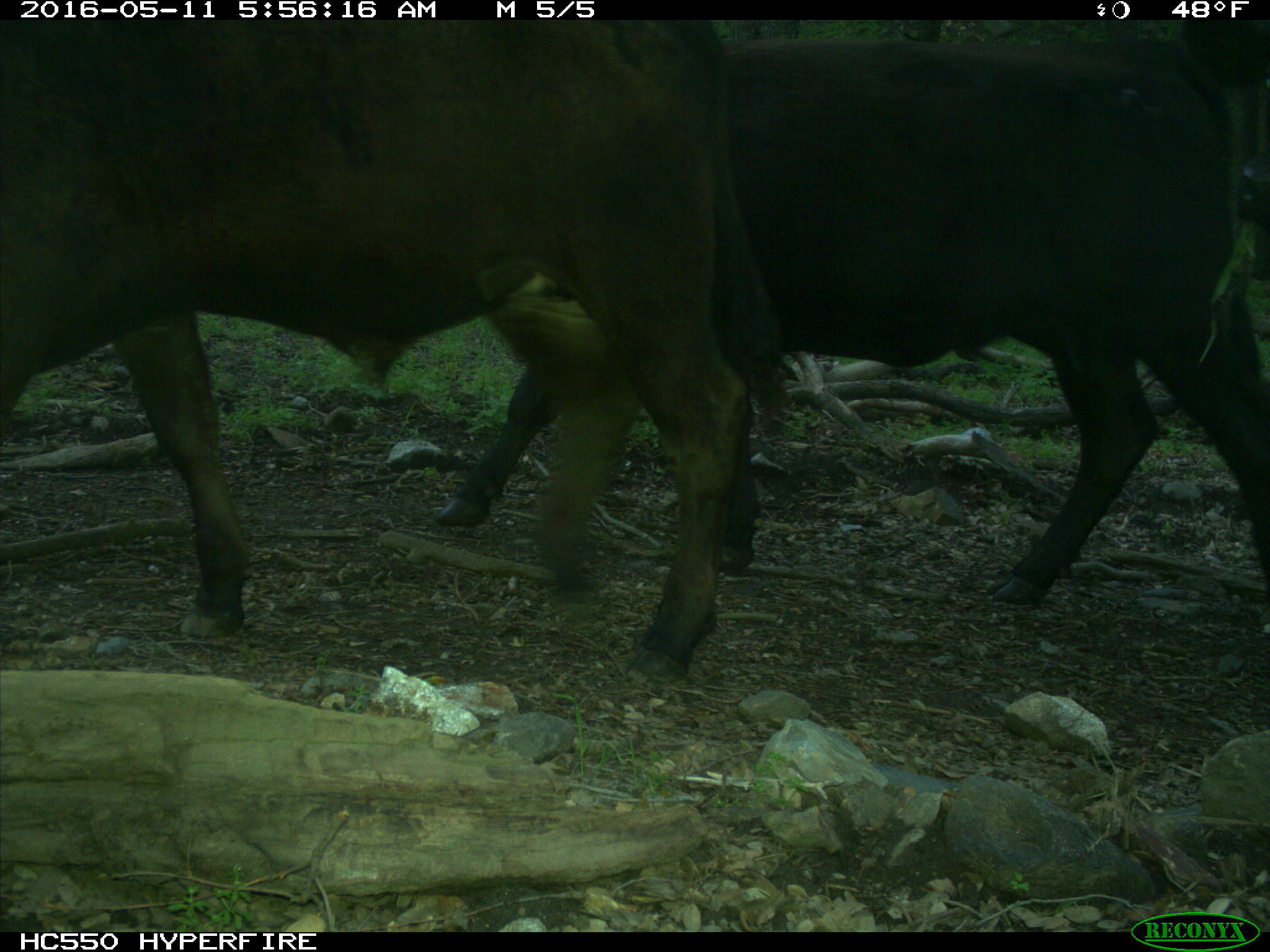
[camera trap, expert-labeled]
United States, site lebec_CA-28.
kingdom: Animalia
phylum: Chordata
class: Mammalia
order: Artiodactyla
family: Bovidae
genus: Bos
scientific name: Bos taurus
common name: domestic cow